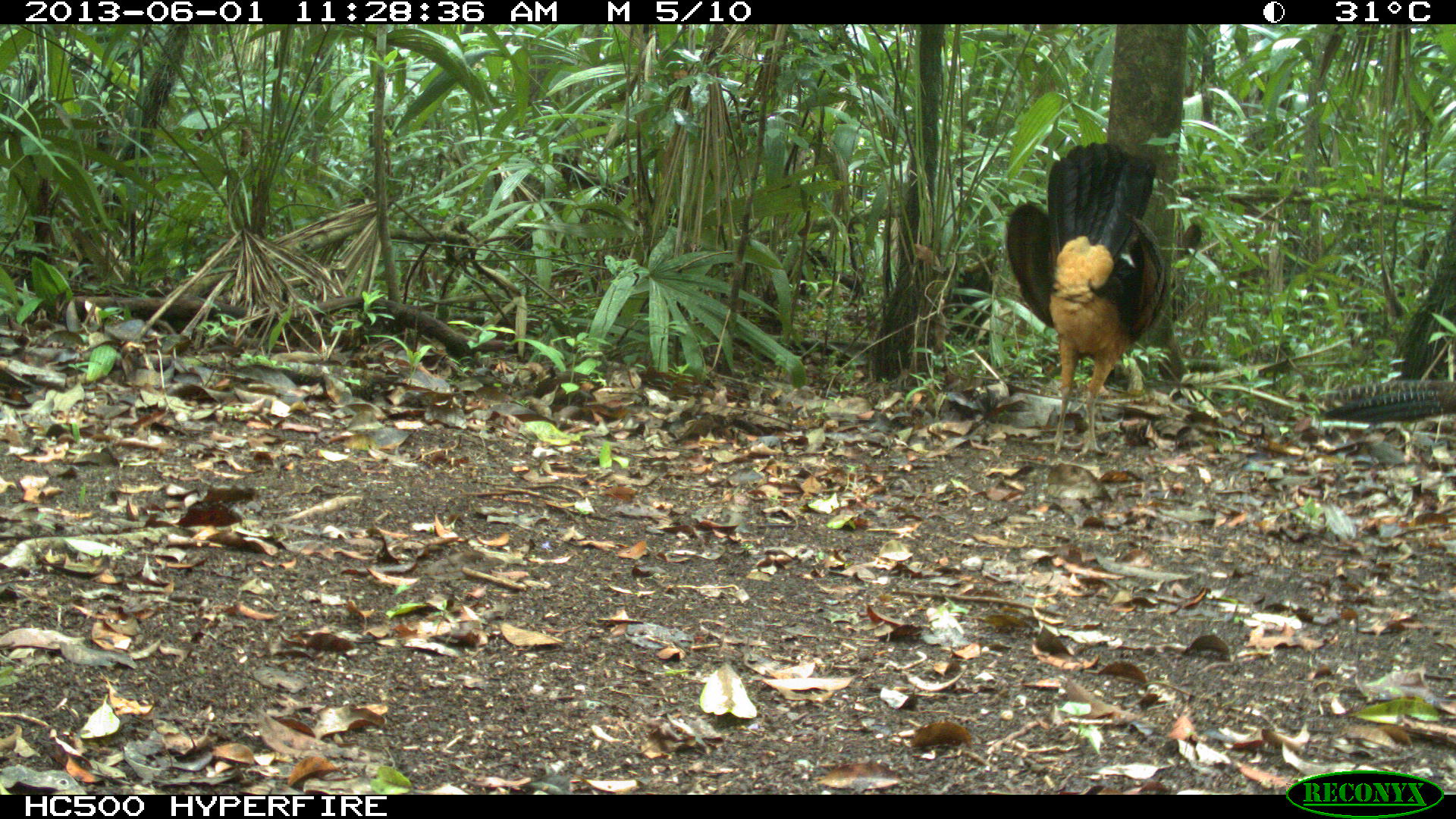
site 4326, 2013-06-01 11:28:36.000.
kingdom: Animalia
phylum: Chordata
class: Aves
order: Galliformes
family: Cracidae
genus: Crax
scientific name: Crax rubra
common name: great curassow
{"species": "Crax rubra (great curassow)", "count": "2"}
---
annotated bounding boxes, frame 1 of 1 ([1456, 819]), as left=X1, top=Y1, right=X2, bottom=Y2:
crax rubra: left=1004, top=140, right=1168, bottom=457; left=1317, top=378, right=1456, bottom=425